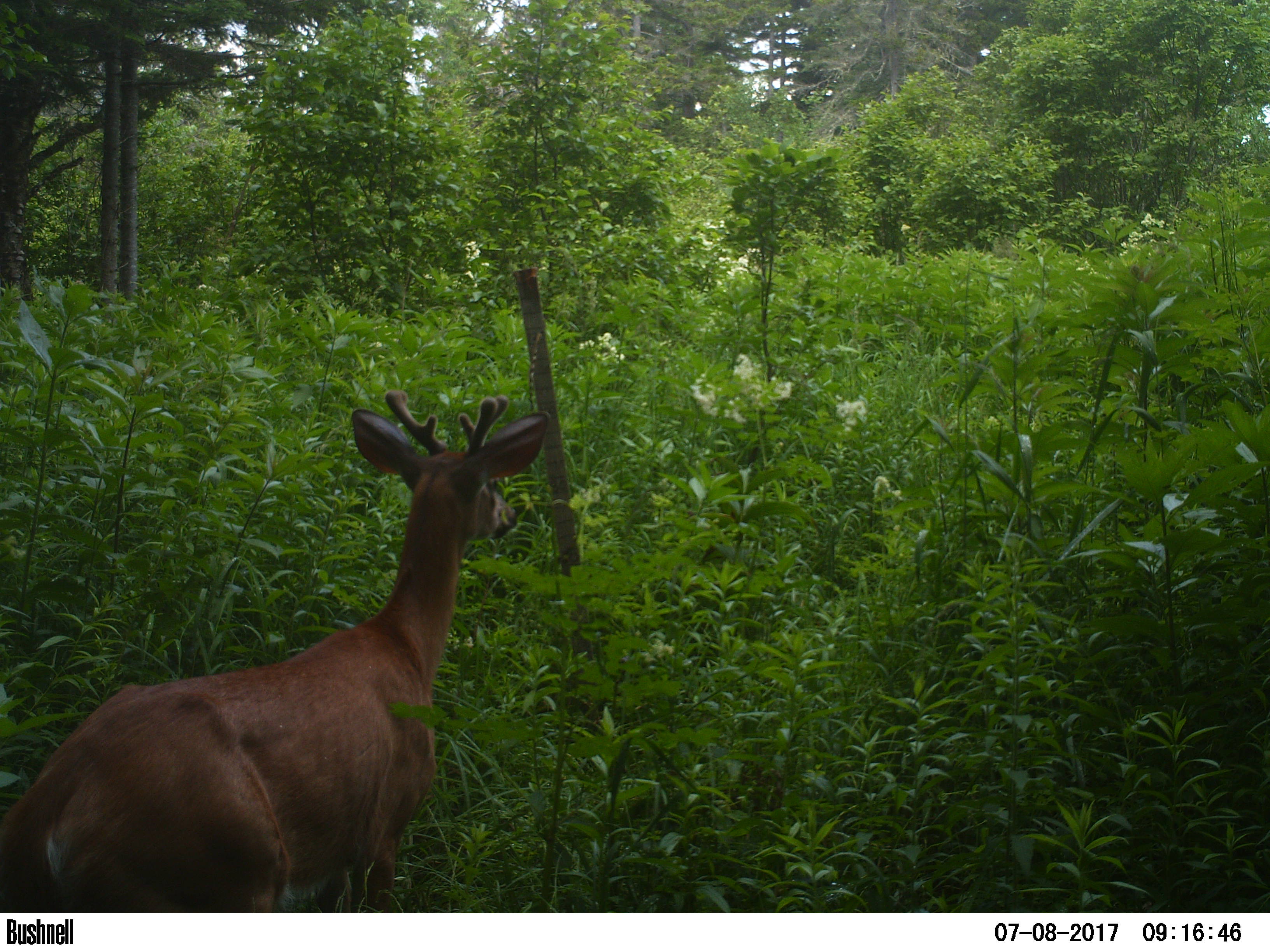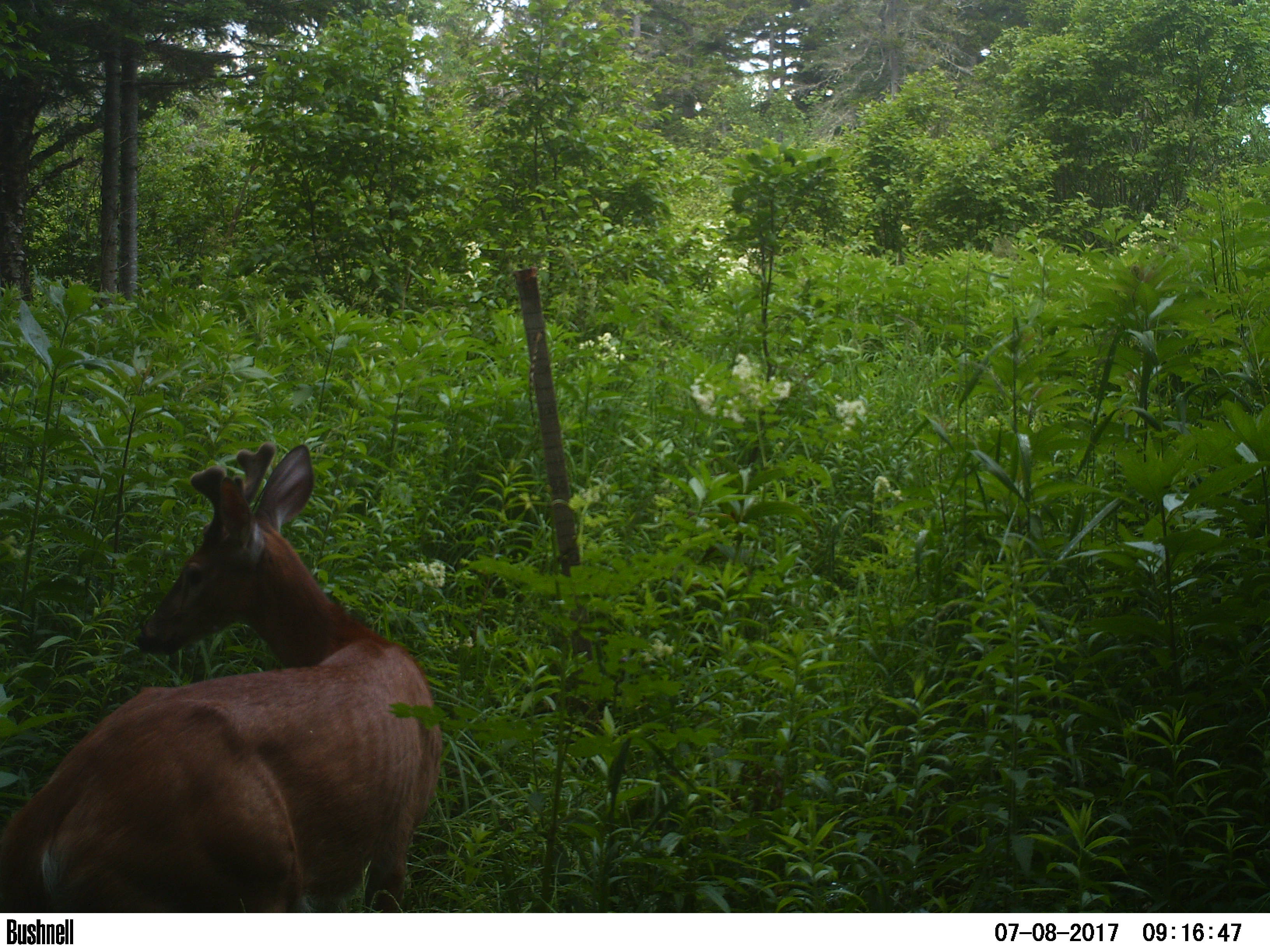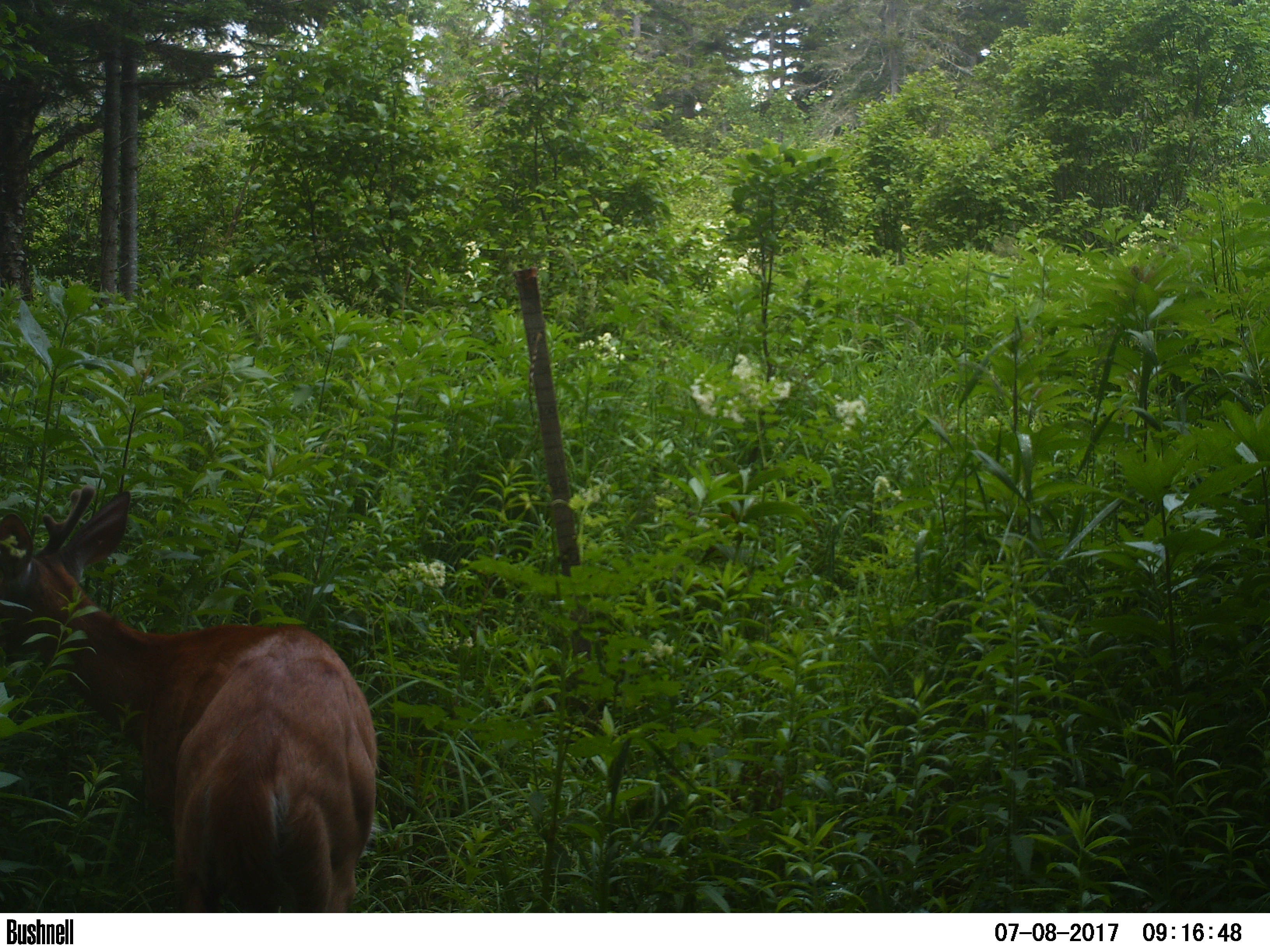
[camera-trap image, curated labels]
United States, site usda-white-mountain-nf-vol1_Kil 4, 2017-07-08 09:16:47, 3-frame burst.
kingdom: Animalia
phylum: Chordata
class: Mammalia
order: Artiodactyla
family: Cervidae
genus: Odocoileus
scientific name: Odocoileus virginianus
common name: white-tailed deer